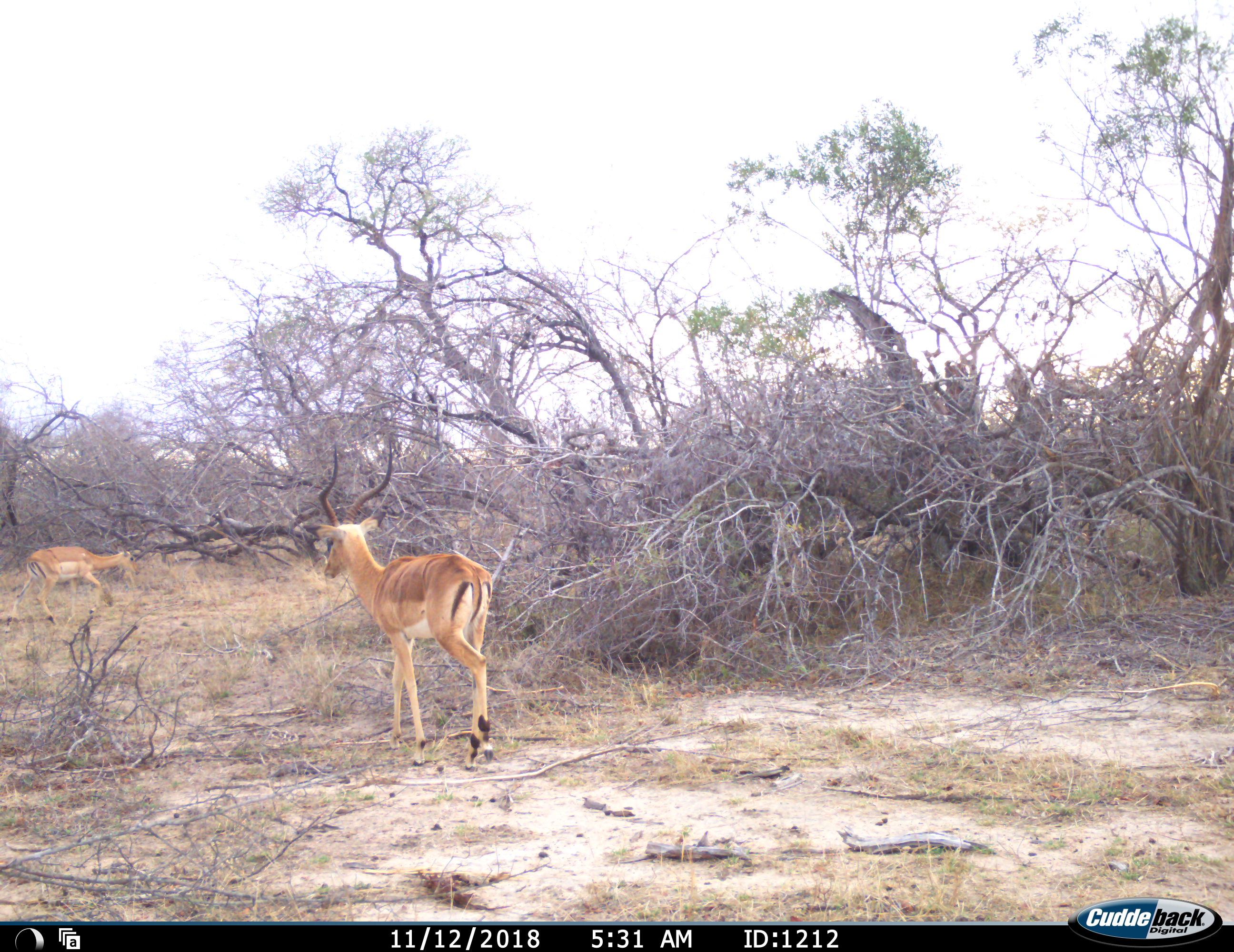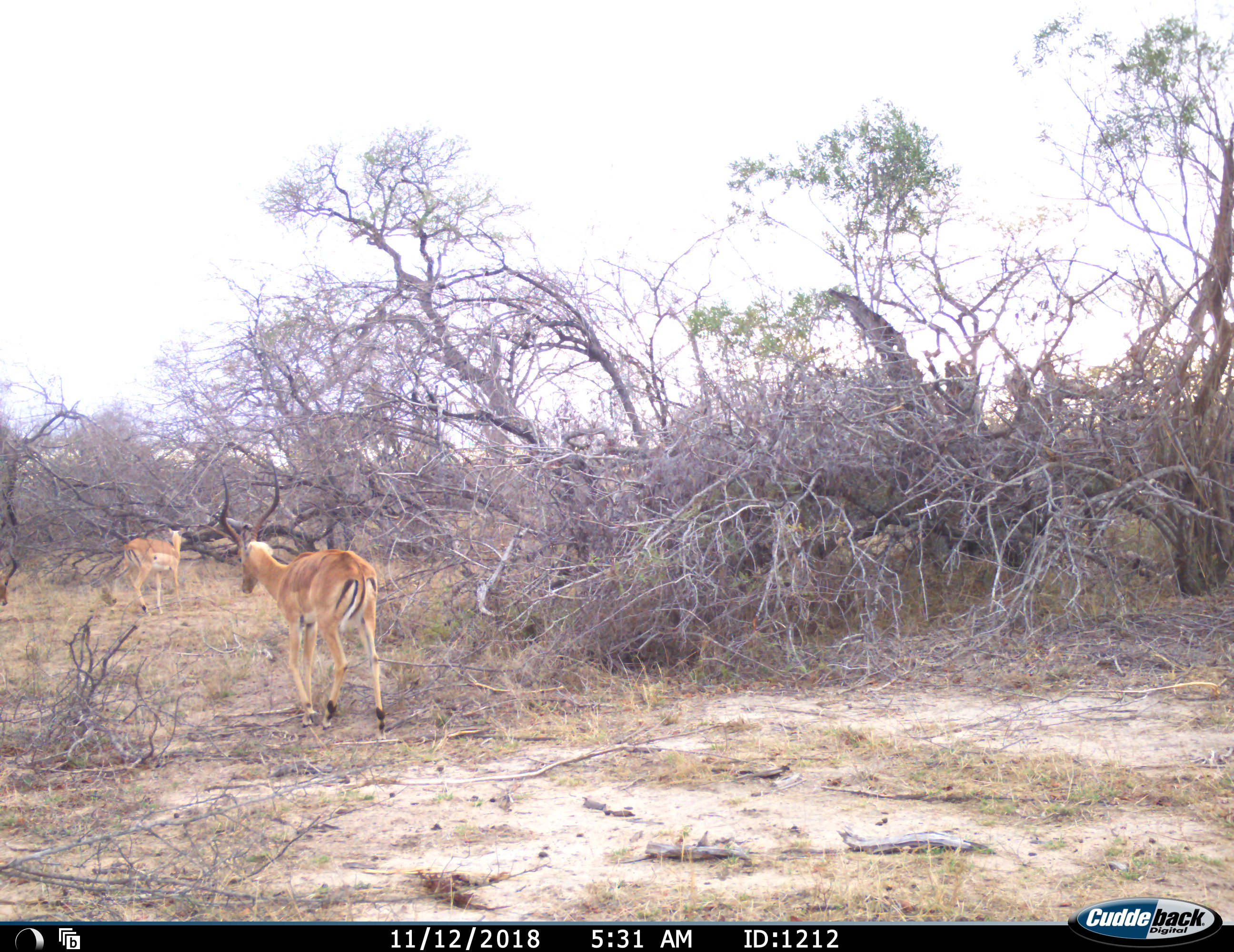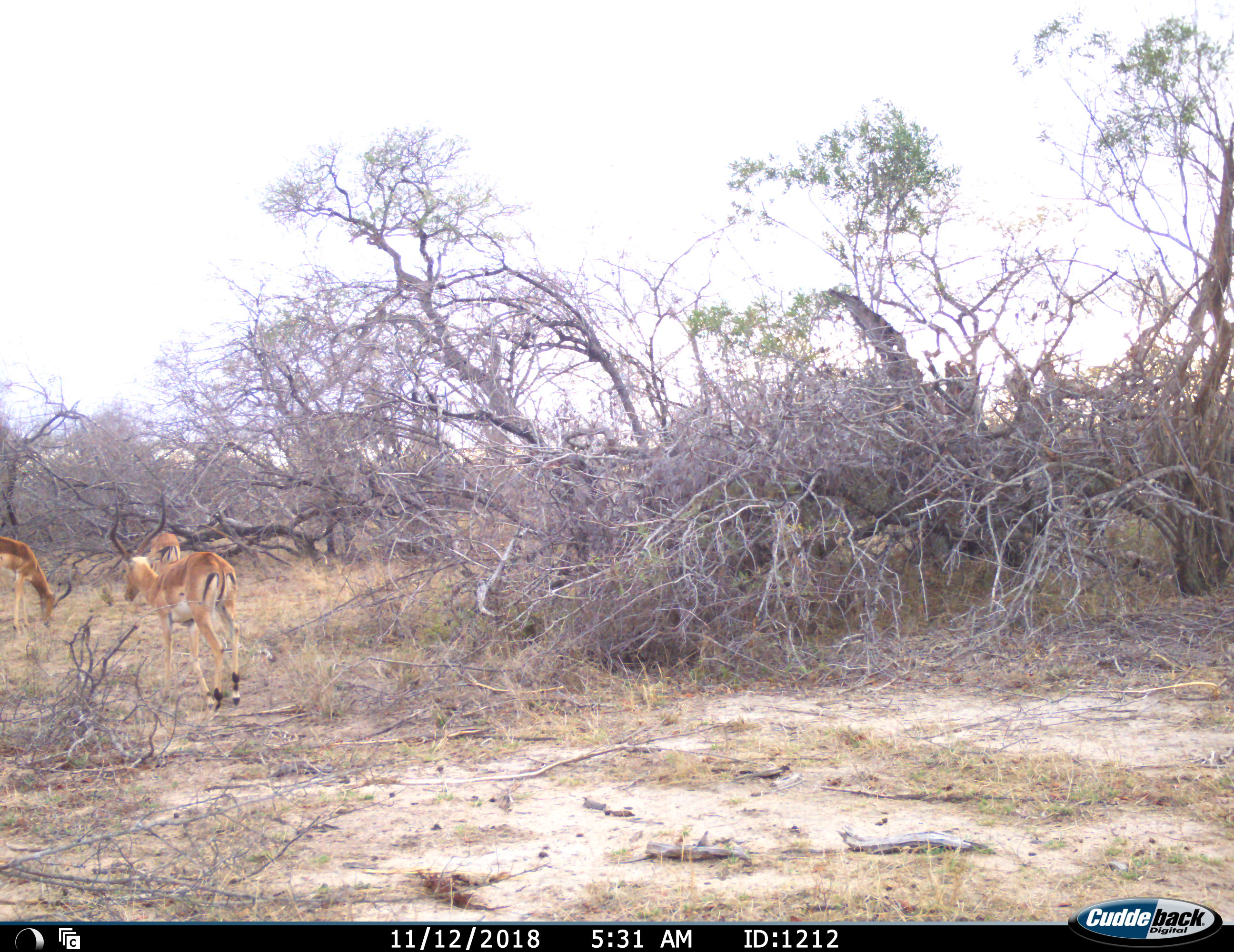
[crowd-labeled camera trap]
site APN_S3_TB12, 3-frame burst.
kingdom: Animalia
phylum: Chordata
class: Mammalia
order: Artiodactyla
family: Bovidae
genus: Aepyceros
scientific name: Aepyceros melampus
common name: impala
Impala (Aepyceros melampus), count 2. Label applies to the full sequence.